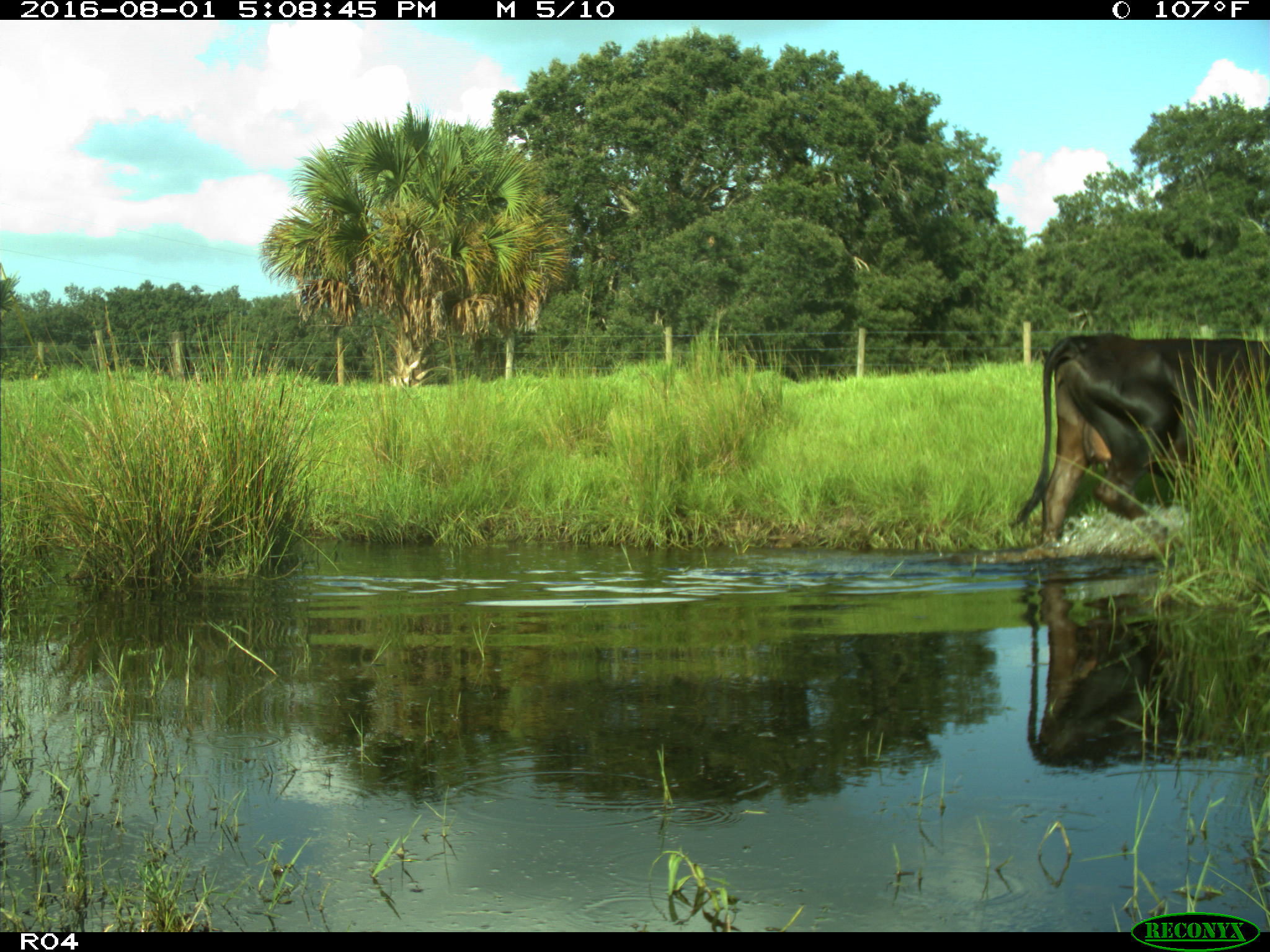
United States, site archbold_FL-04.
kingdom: Animalia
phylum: Chordata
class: Mammalia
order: Artiodactyla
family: Bovidae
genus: Bos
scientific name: Bos taurus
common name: domestic cow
Bos taurus (domestic cow).